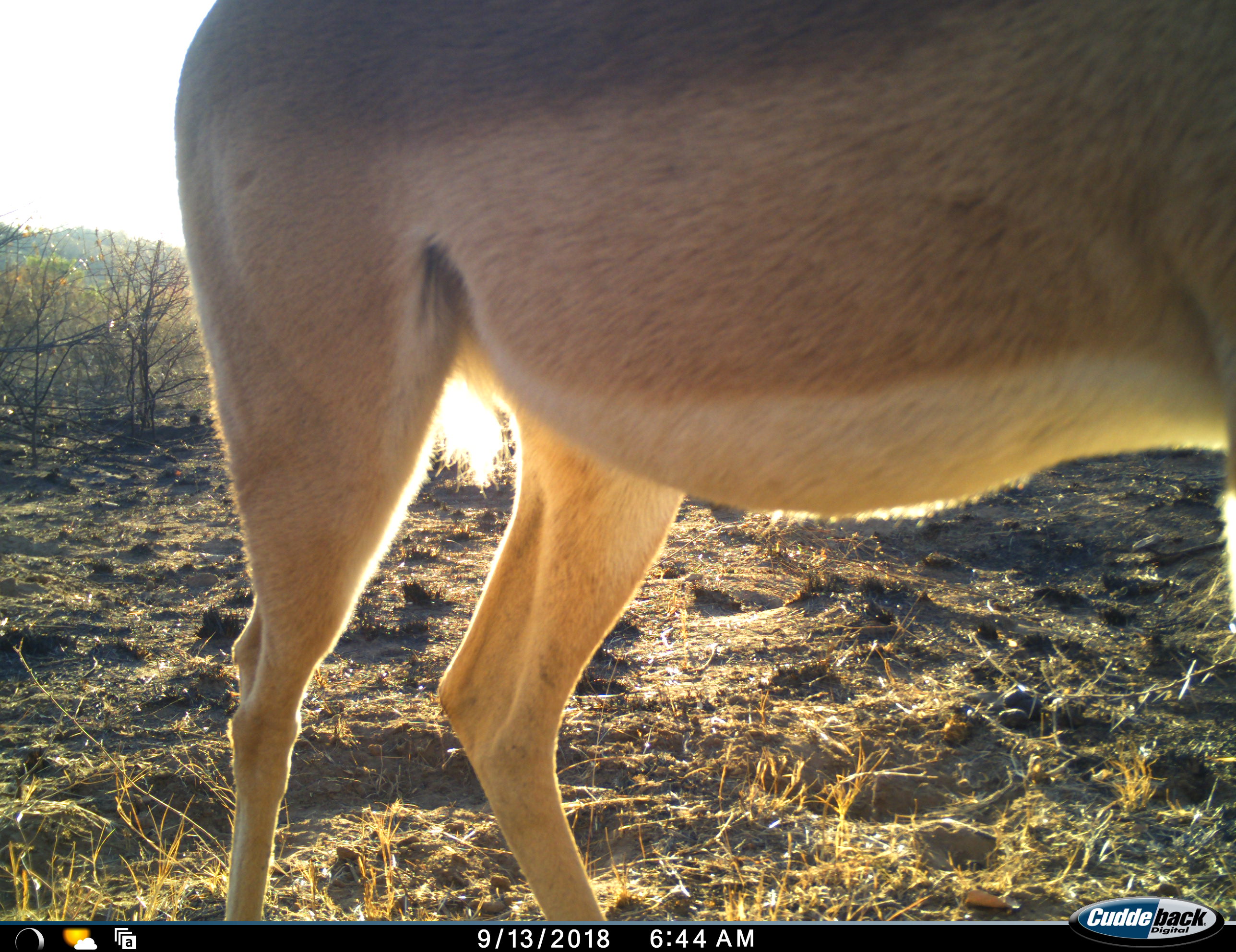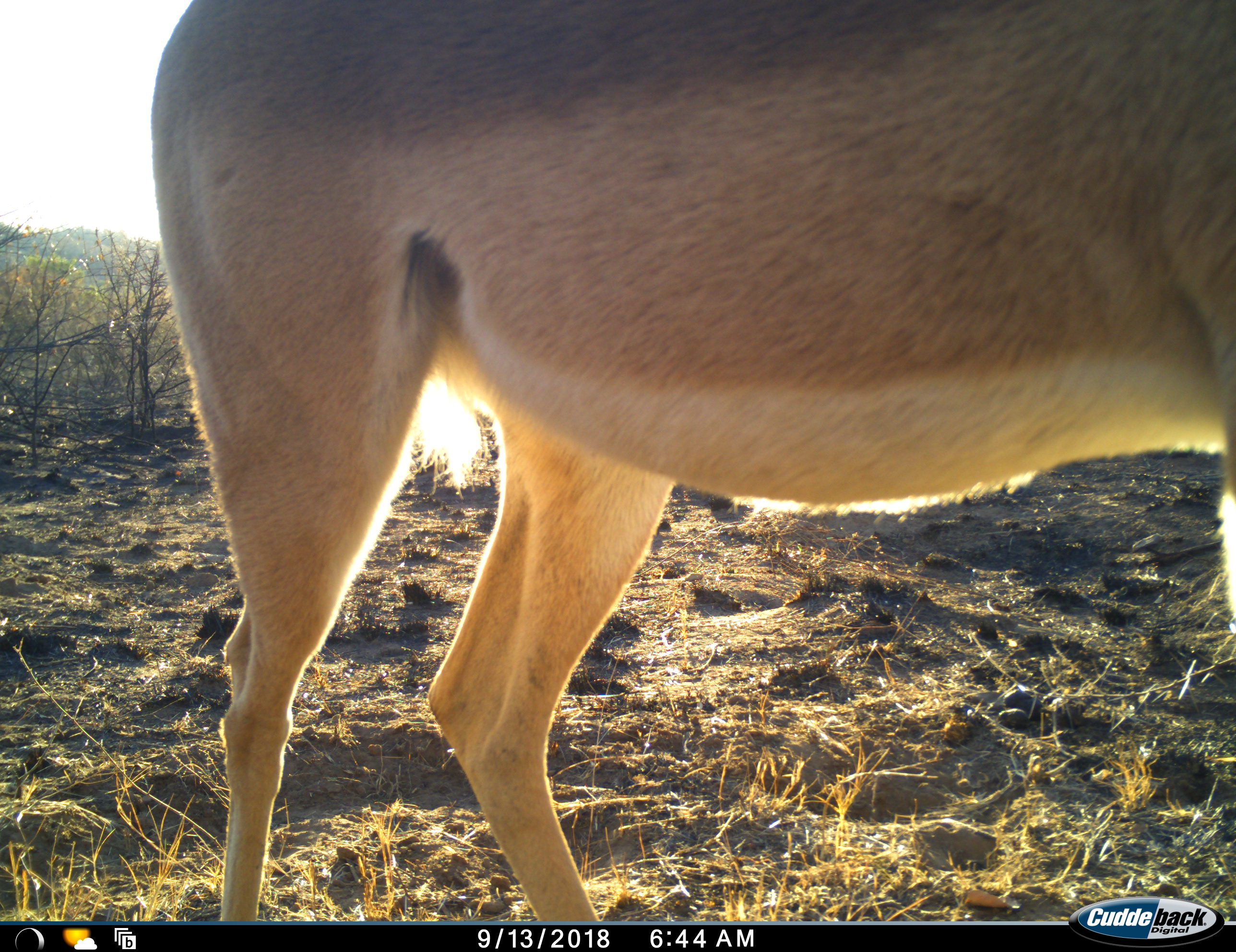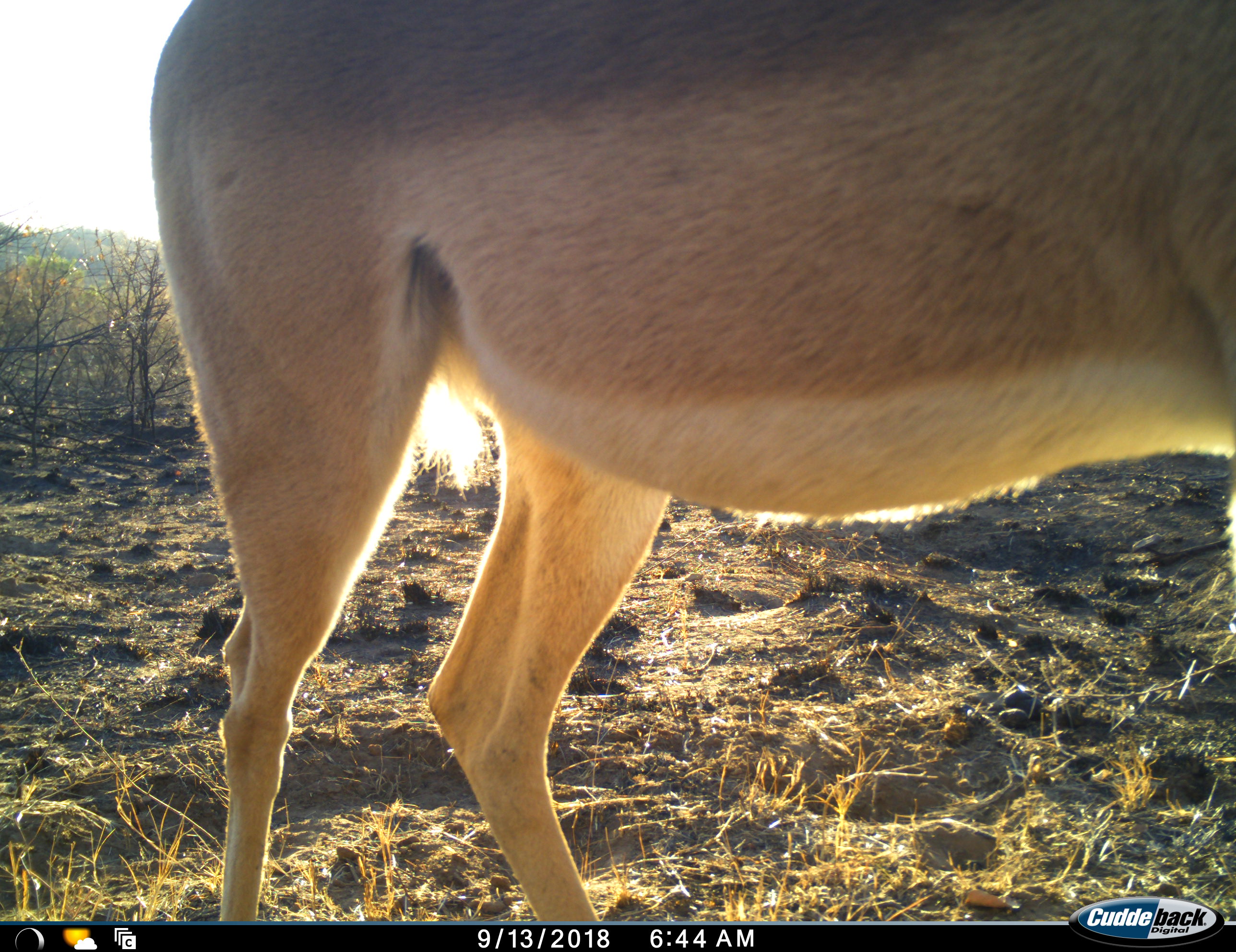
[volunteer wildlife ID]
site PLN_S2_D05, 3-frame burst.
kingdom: Animalia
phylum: Chordata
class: Mammalia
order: Artiodactyla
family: Bovidae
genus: Aepyceros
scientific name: Aepyceros melampus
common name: impala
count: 1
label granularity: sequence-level